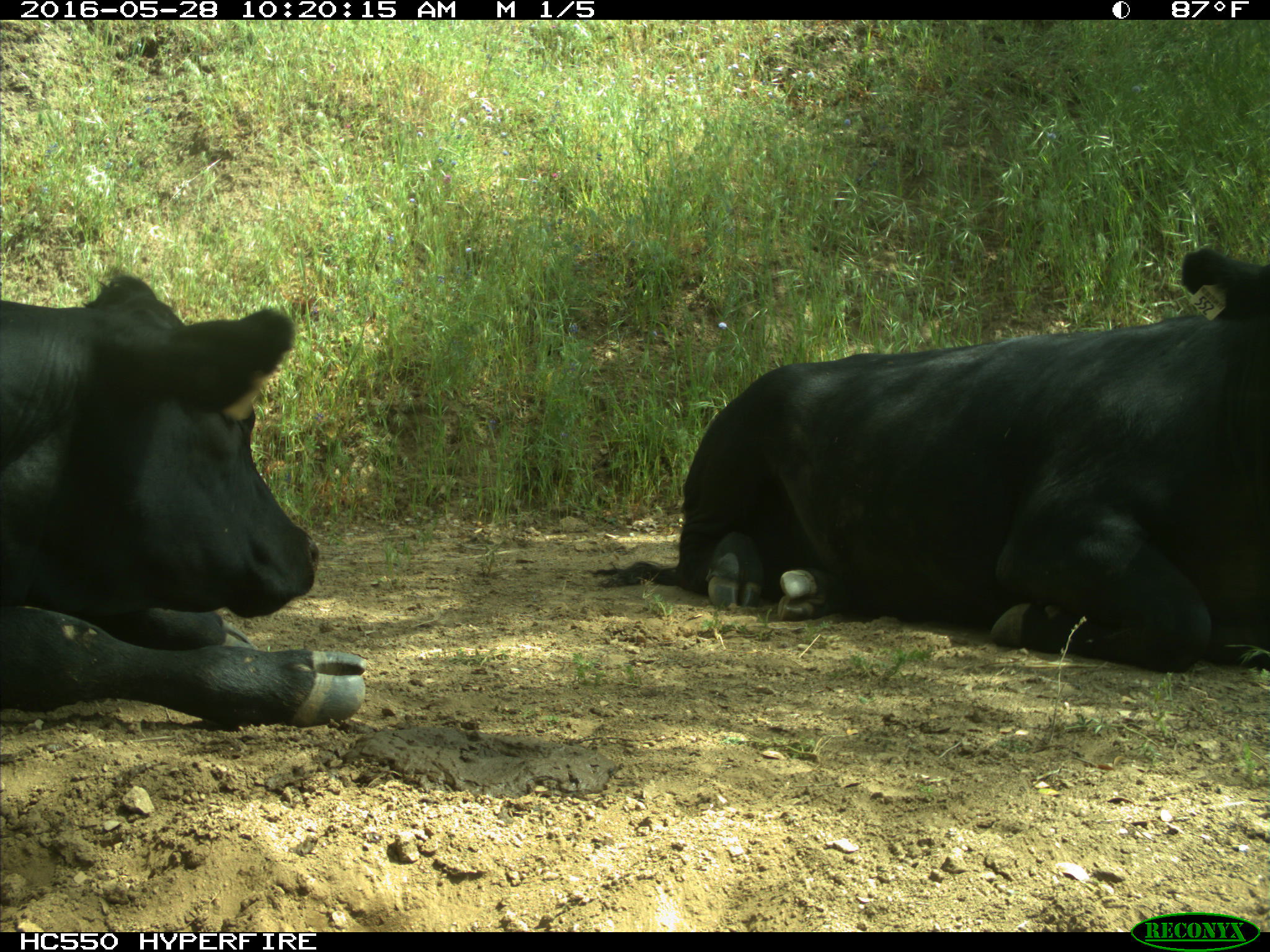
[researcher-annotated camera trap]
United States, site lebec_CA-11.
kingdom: Animalia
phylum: Chordata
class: Mammalia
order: Artiodactyla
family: Bovidae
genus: Bos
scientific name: Bos taurus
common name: domestic cow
Bos taurus (domestic cow).